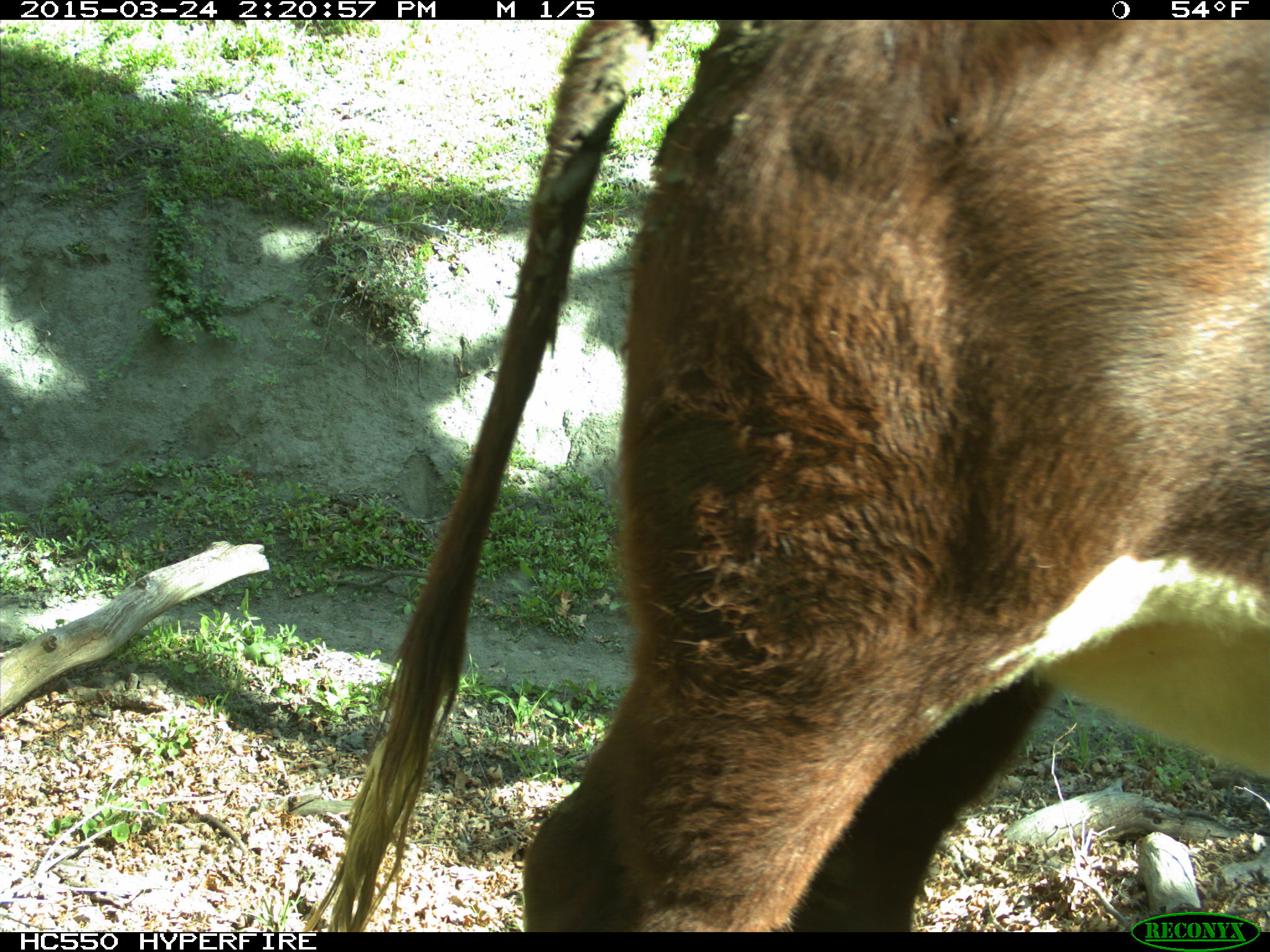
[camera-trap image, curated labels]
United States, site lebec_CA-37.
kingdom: Animalia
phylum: Chordata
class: Mammalia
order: Artiodactyla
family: Bovidae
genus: Bos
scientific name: Bos taurus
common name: domestic cow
Bos taurus (domestic cow).